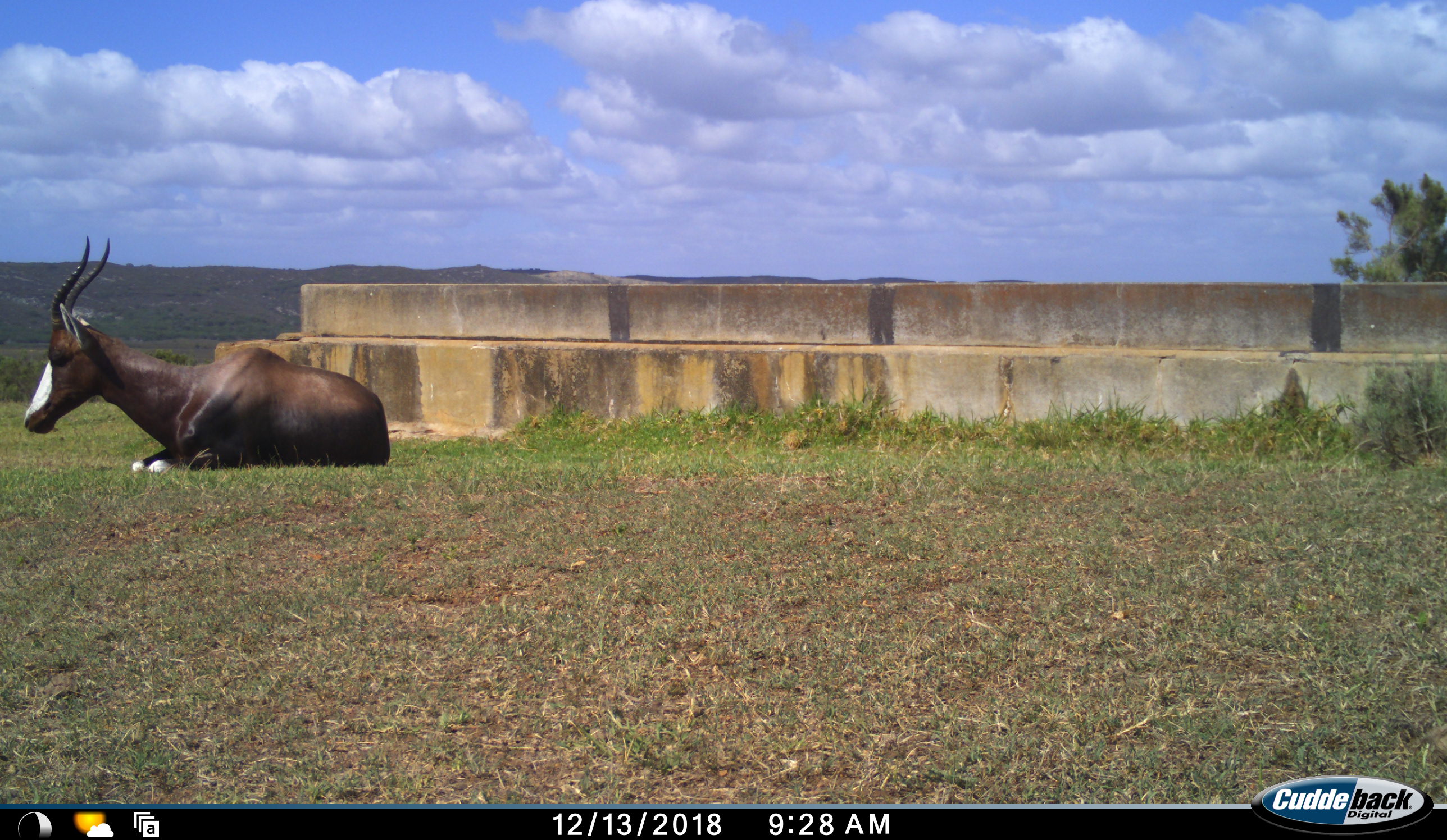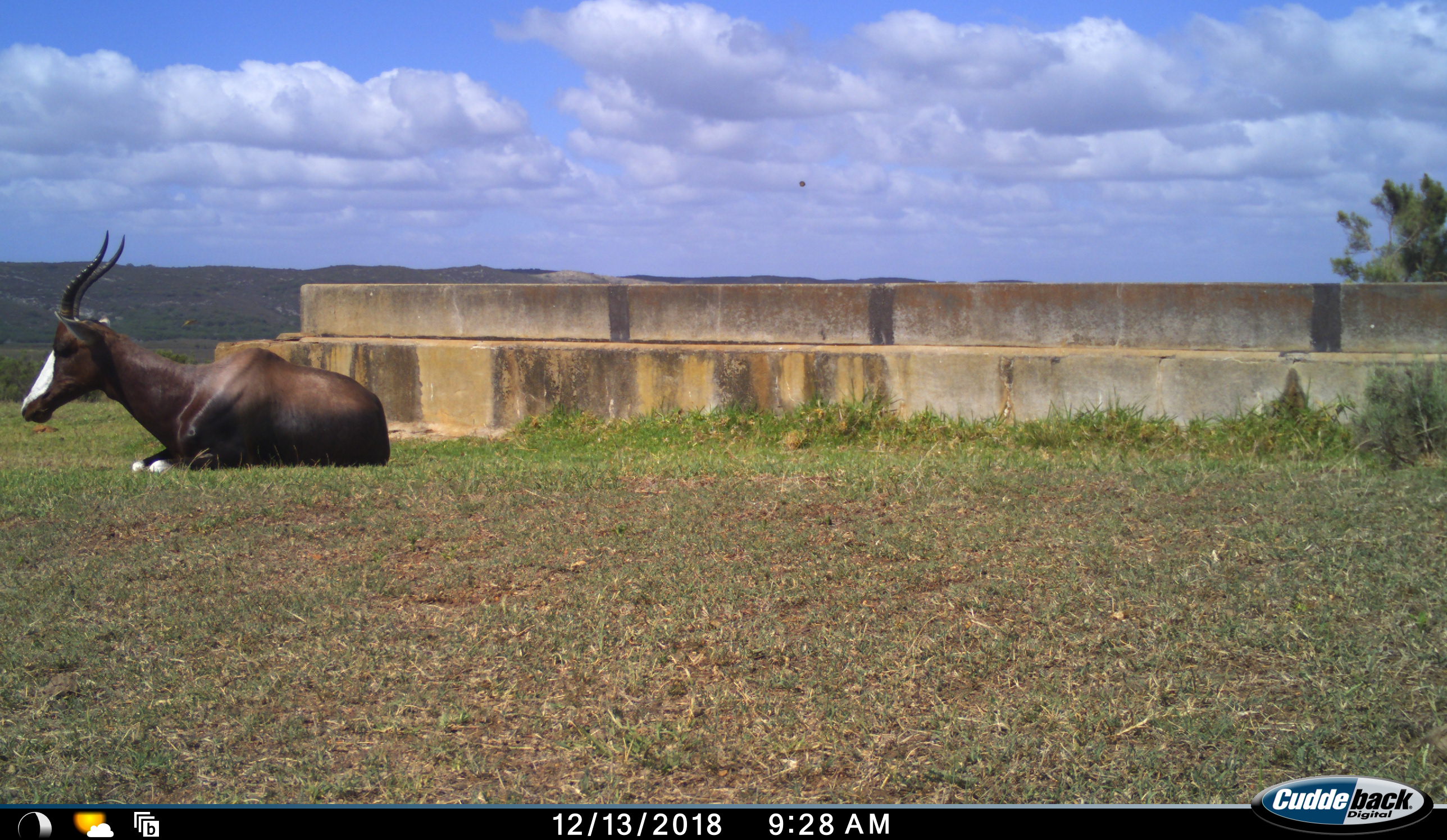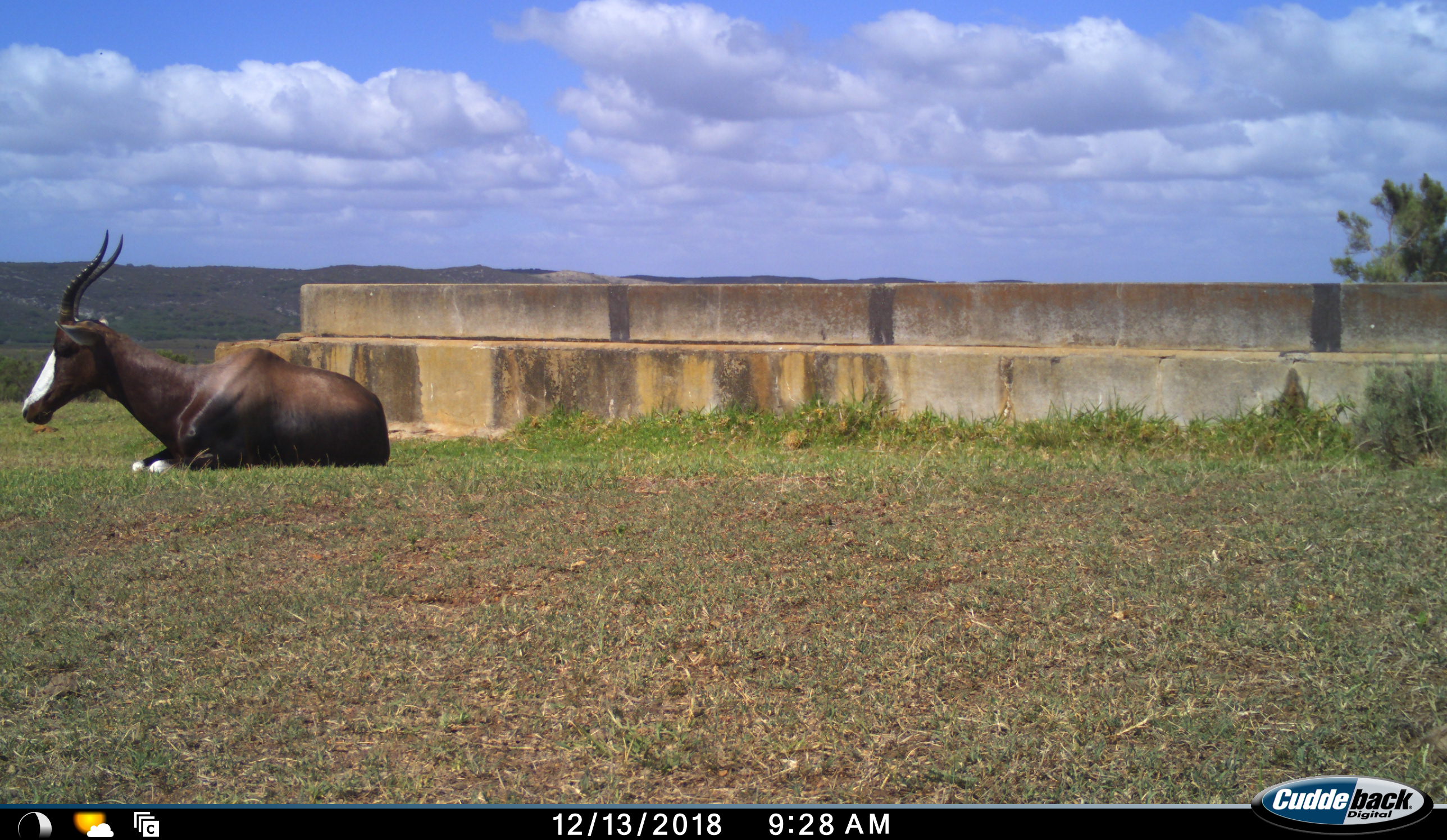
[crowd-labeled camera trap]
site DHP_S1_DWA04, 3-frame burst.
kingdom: Animalia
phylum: Chordata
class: Mammalia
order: Artiodactyla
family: Bovidae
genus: Damaliscus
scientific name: Damaliscus pygargus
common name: bontebok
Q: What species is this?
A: Bontebok (Damaliscus pygargus).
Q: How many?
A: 1.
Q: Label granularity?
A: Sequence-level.